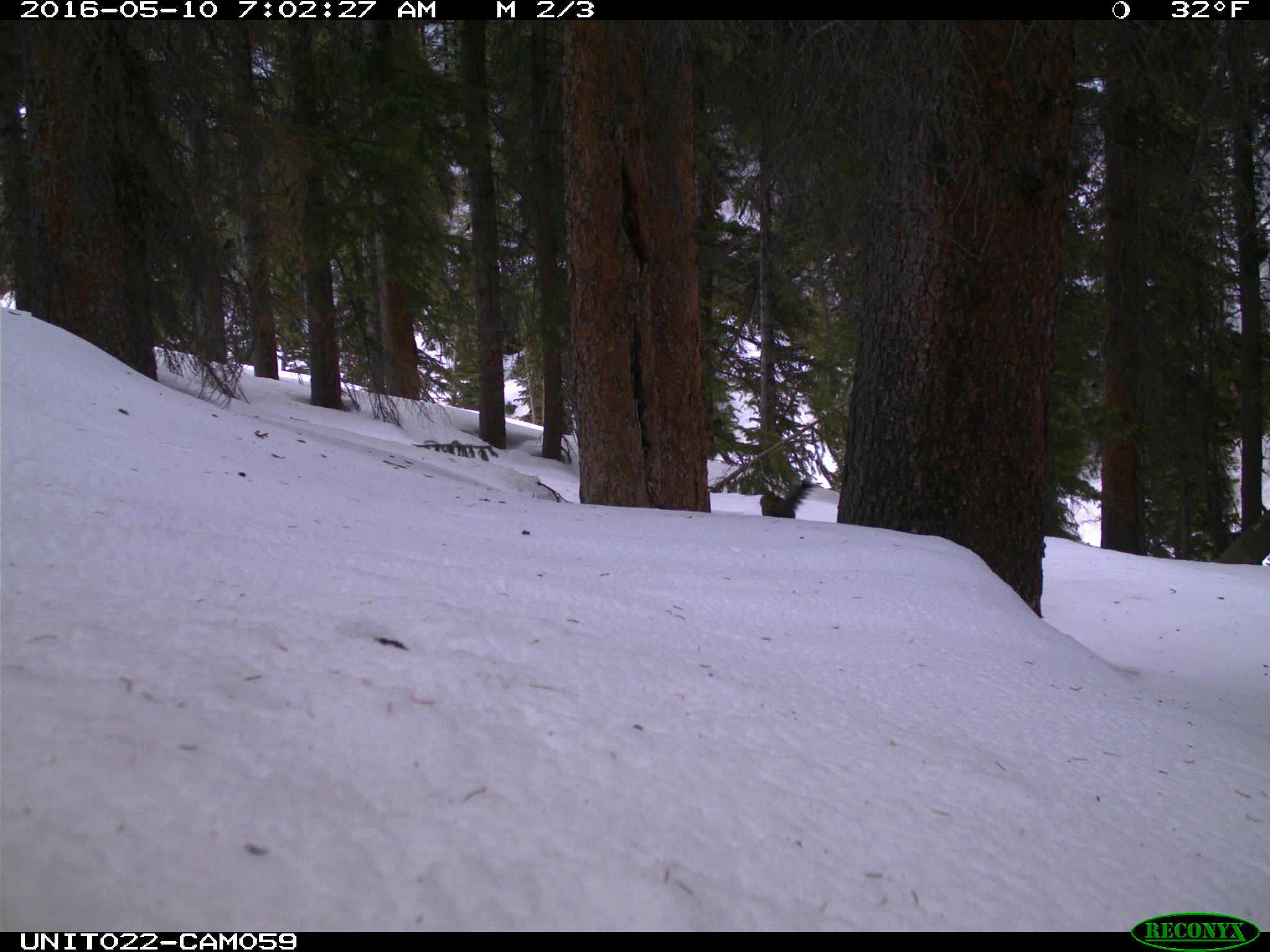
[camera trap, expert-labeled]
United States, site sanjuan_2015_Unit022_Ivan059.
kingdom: Animalia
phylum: Chordata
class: Mammalia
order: Rodentia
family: Sciuridae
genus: Tamiasciurus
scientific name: Tamiasciurus hudsonicus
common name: american red squirrel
Tamiasciurus hudsonicus (american red squirrel).